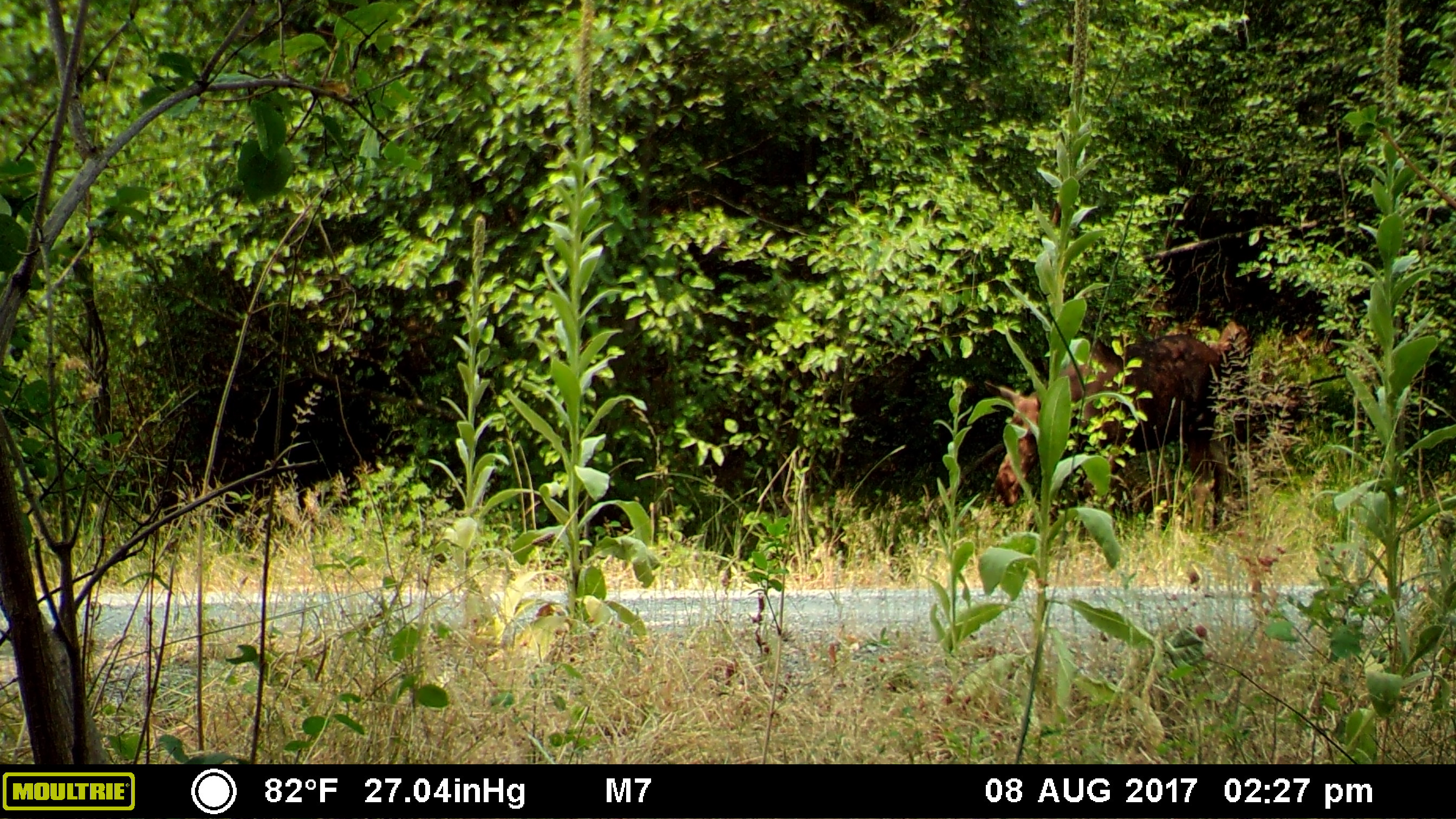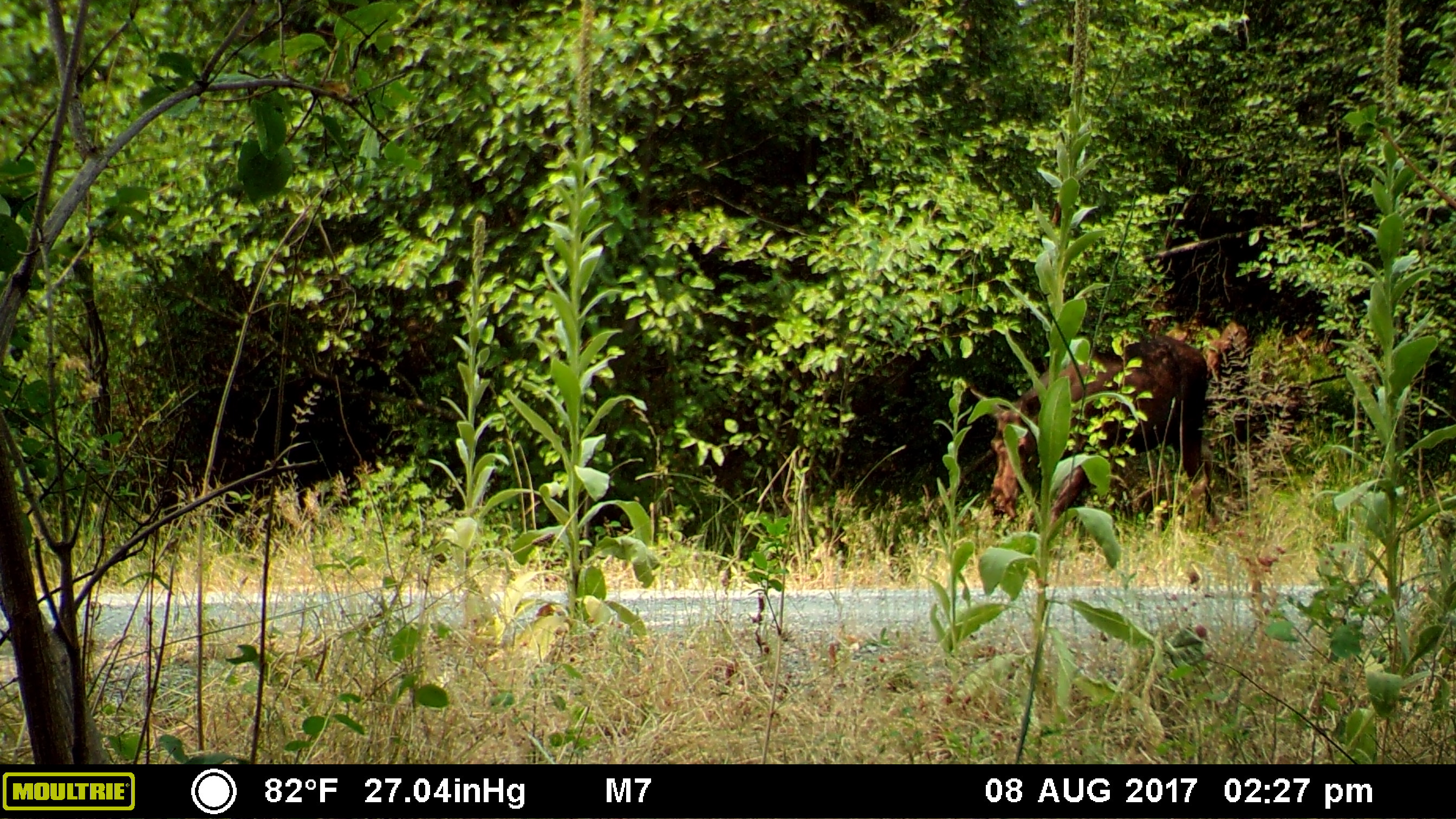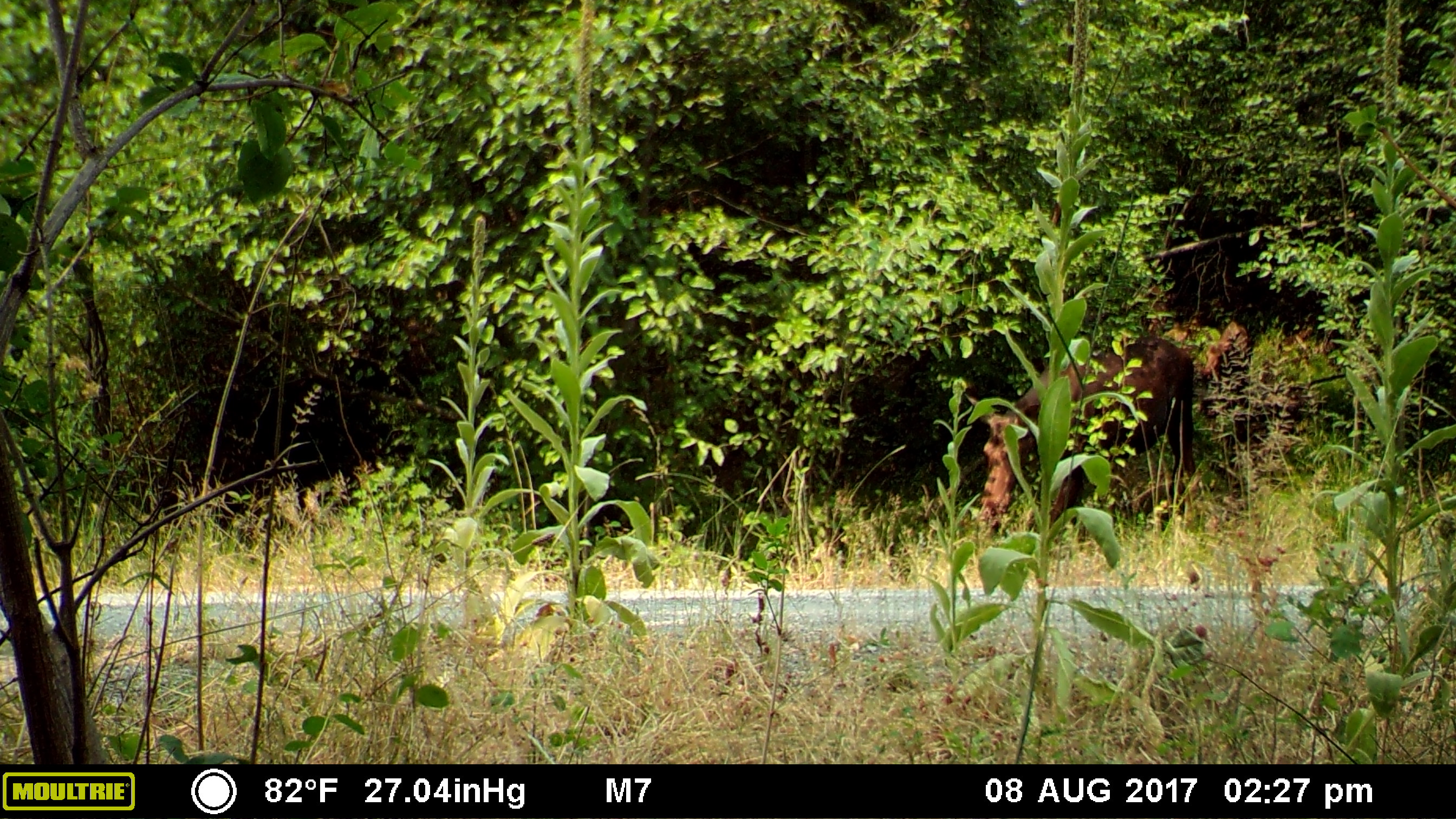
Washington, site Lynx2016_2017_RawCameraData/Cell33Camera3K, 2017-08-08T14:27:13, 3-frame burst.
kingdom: Animalia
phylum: Chordata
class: Mammalia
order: Artiodactyla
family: Cervidae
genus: Alces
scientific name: Alces alces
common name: moose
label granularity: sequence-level